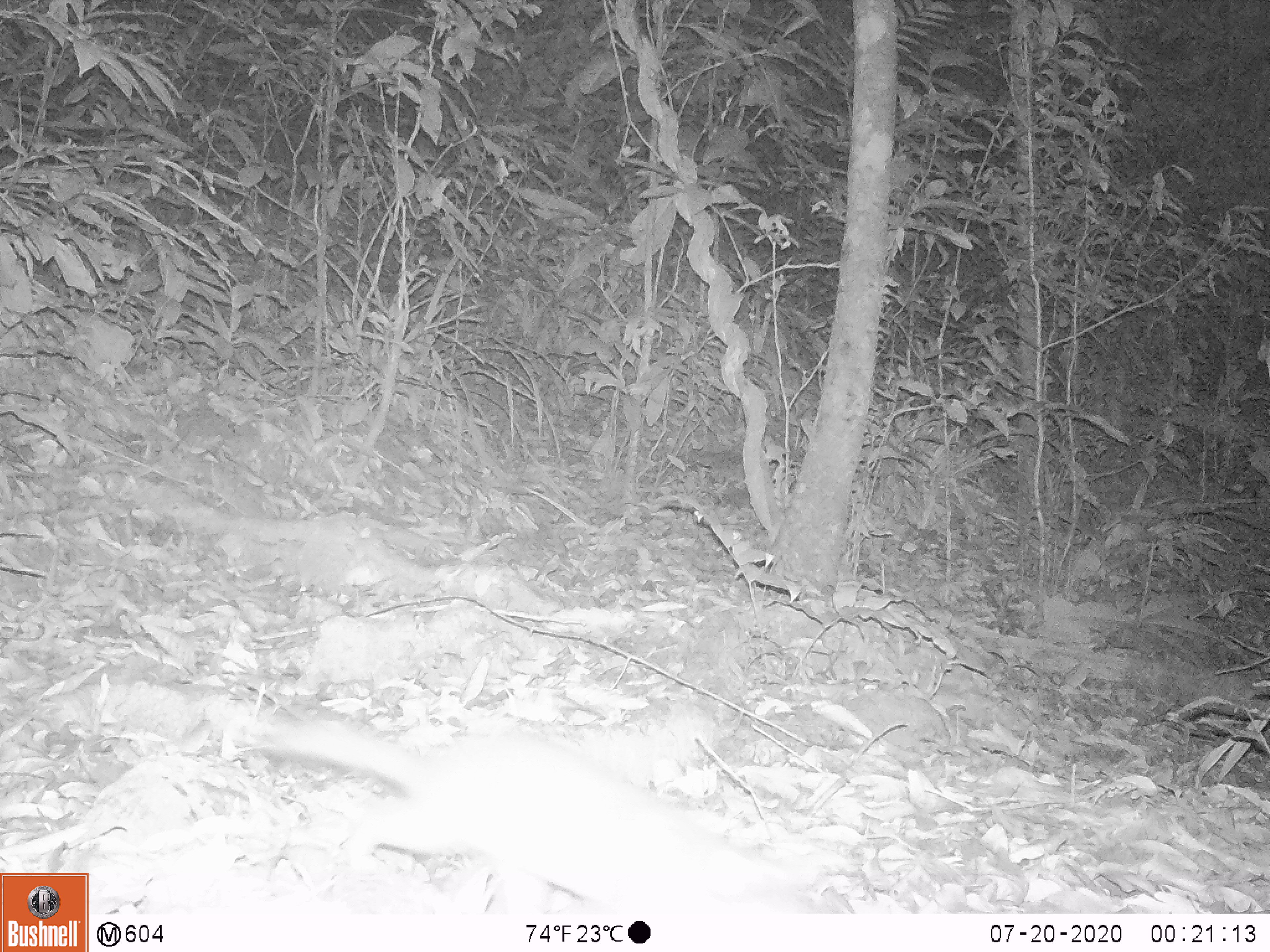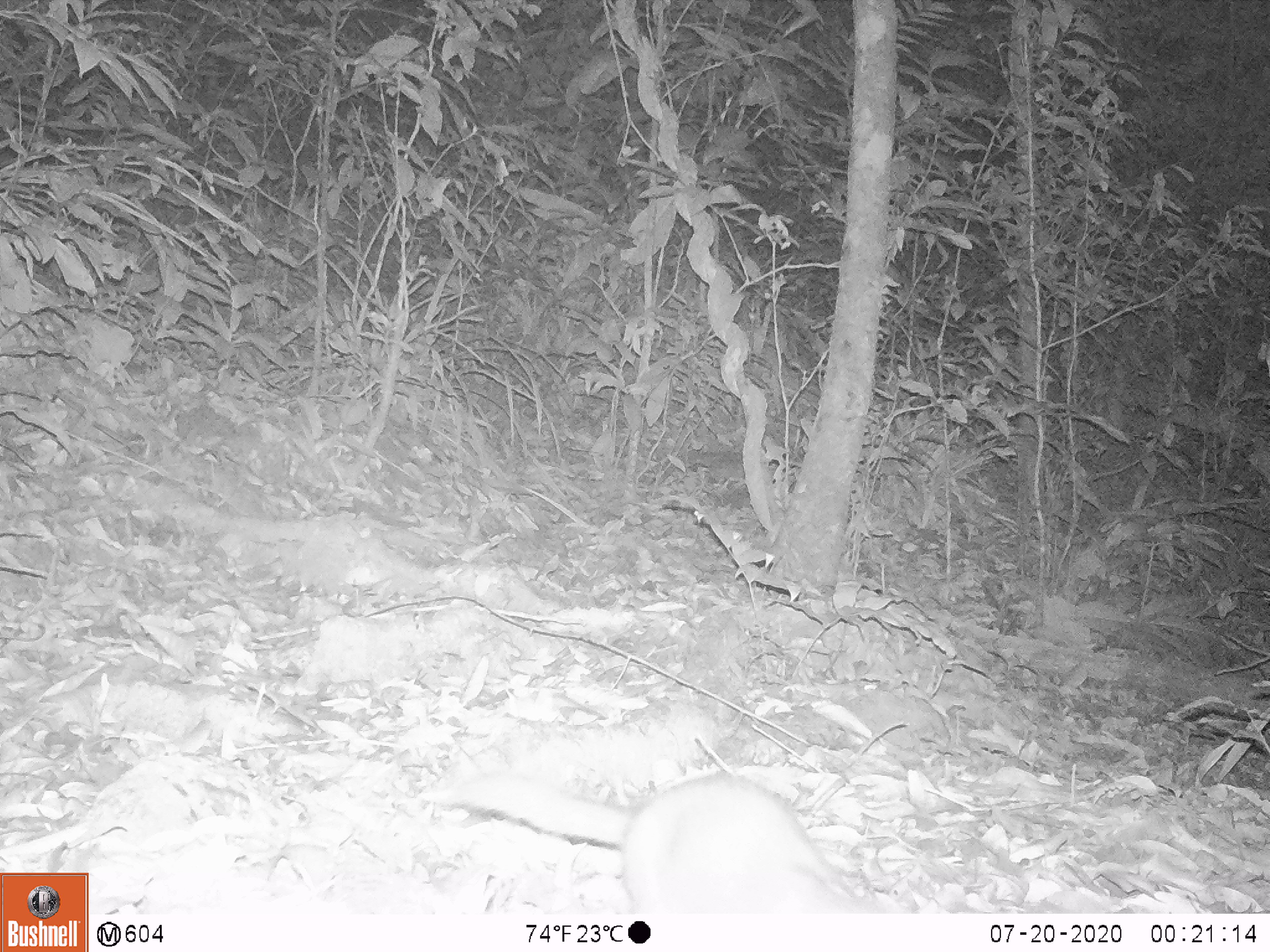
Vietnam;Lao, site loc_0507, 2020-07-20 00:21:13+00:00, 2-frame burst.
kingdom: Animalia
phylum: Chordata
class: Mammalia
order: Carnivora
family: Mustelidae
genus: Melogale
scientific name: Melogale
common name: ferret badger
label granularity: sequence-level